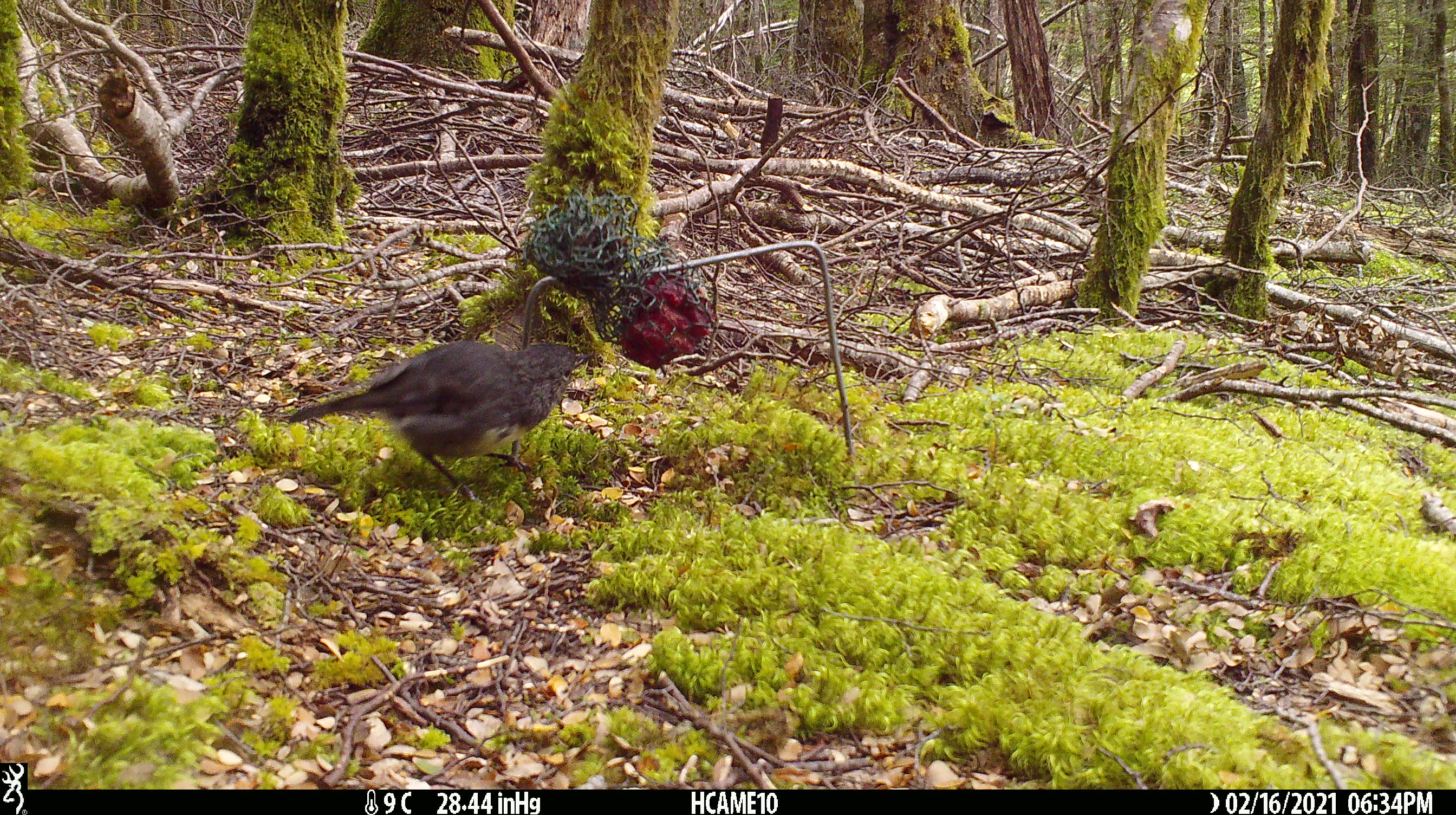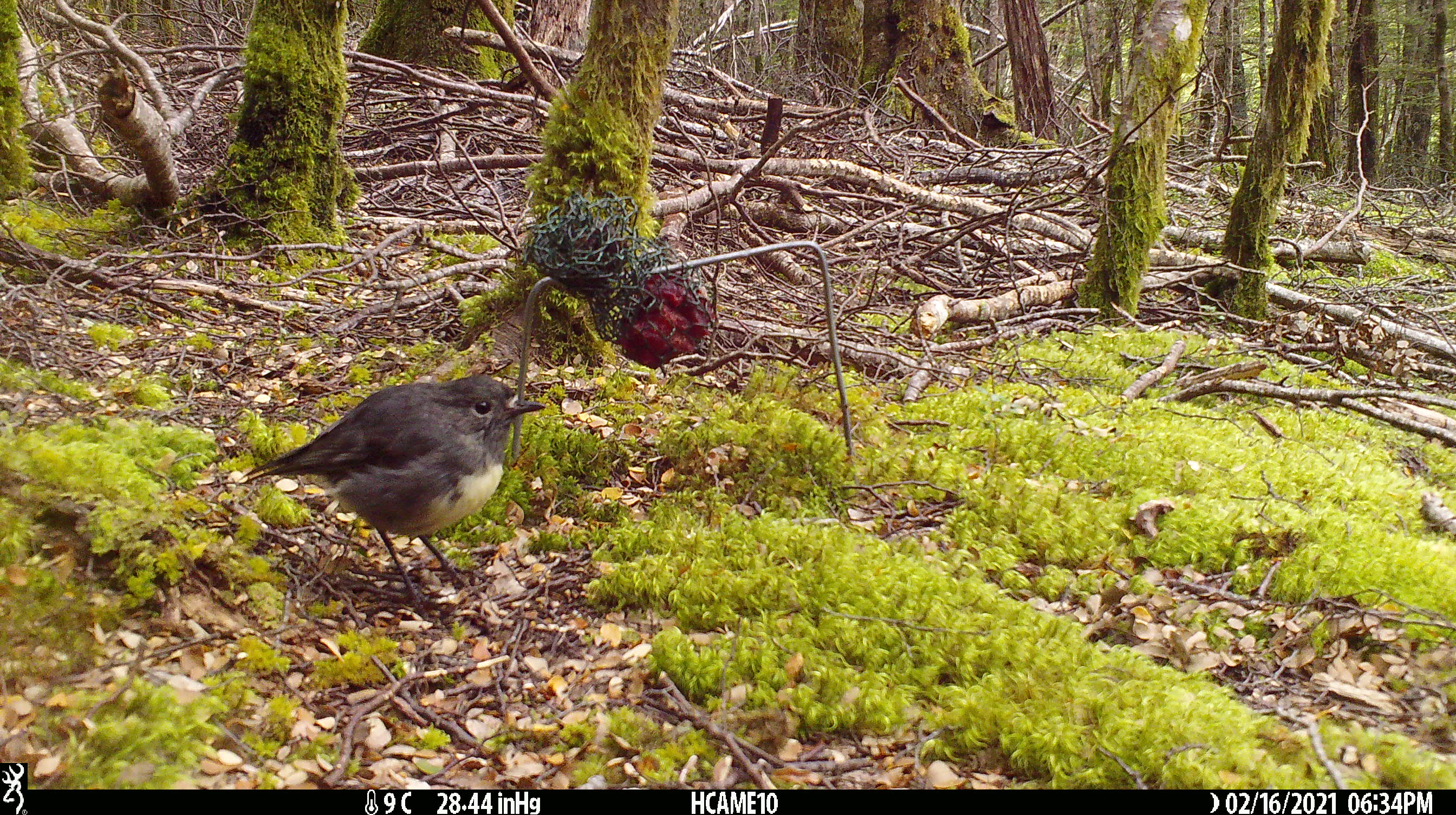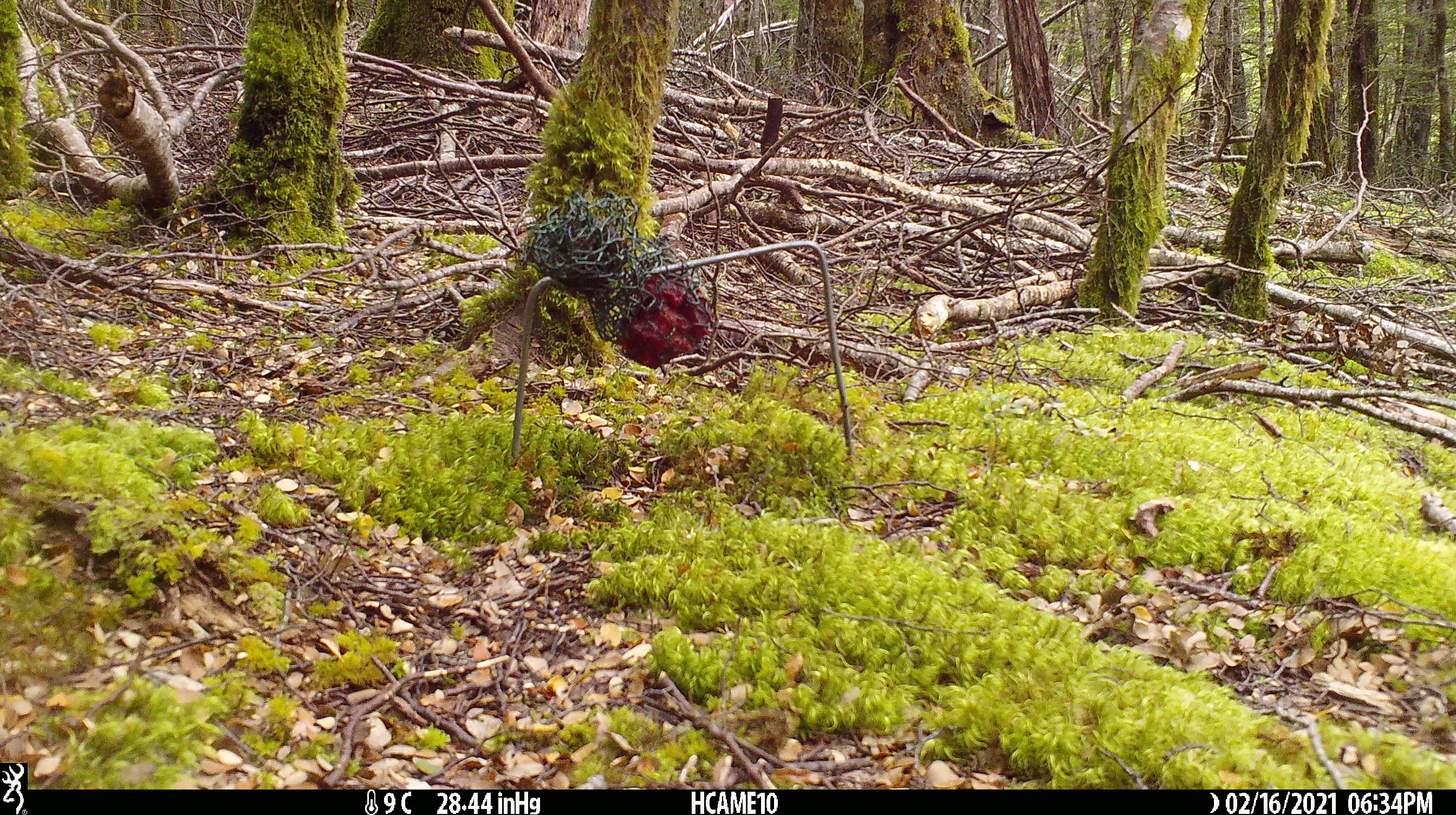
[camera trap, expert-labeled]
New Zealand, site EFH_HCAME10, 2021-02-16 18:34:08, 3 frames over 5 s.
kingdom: Animalia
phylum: Chordata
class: Aves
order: Passeriformes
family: Petroicidae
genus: Petroica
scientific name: Petroica australis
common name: new zealand robin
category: robin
Robin (new zealand robin) (Petroica australis).